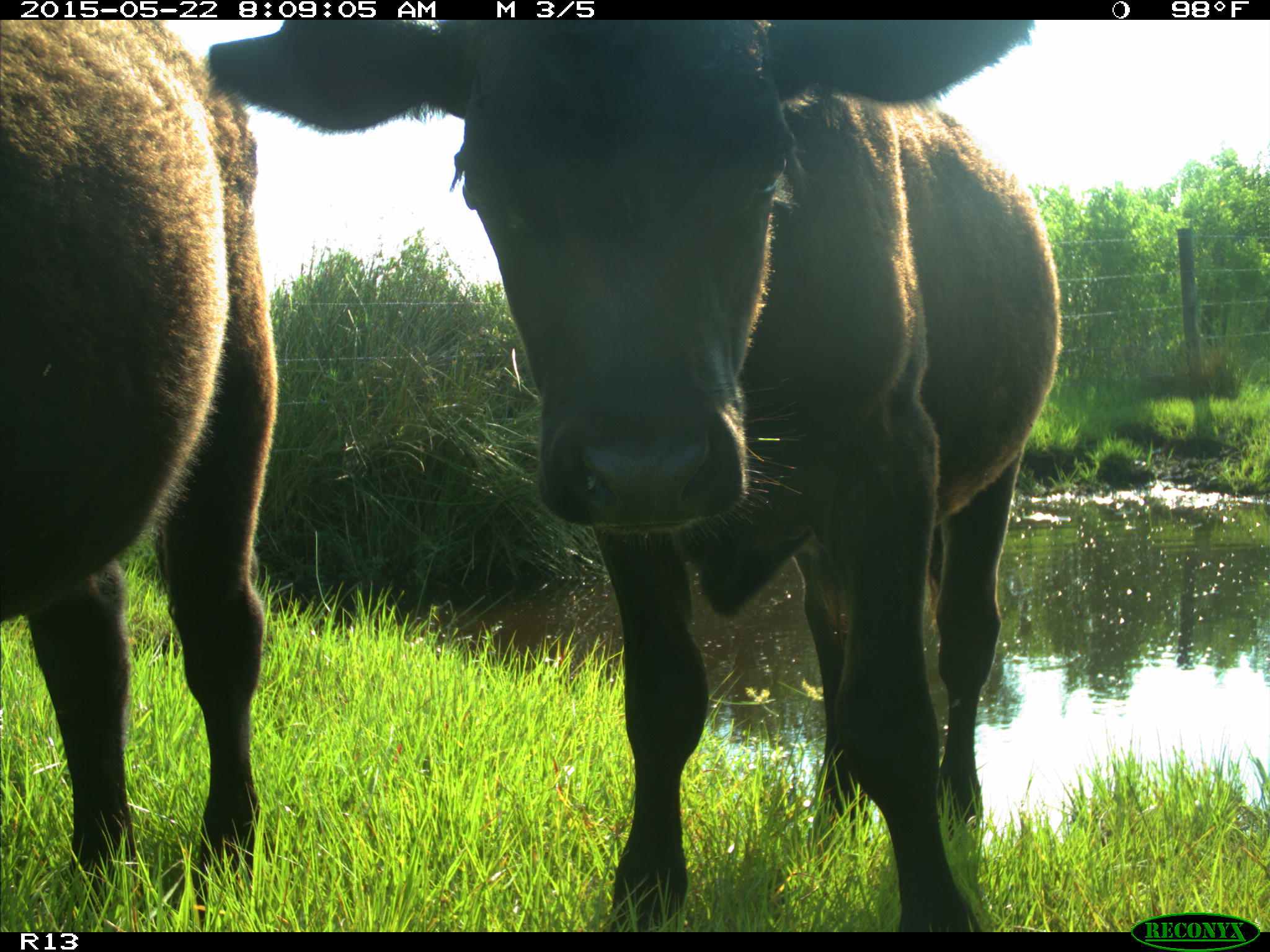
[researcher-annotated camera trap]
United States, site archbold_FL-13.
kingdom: Animalia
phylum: Chordata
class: Mammalia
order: Artiodactyla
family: Bovidae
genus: Bos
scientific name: Bos taurus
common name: domestic cow